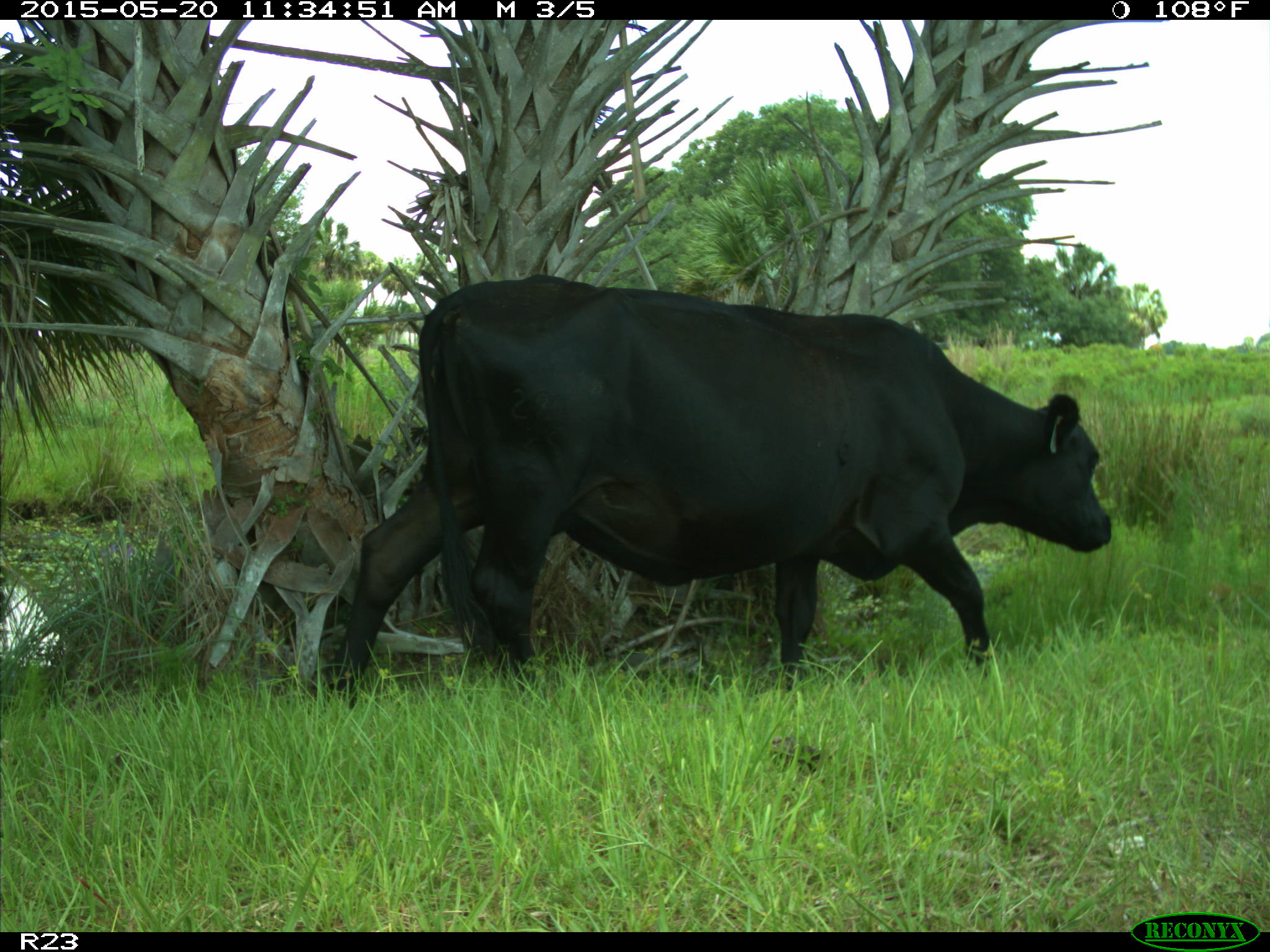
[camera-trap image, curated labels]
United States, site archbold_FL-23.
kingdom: Animalia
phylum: Chordata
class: Mammalia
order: Artiodactyla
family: Suidae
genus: Sus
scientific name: Sus scrofa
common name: wild boar